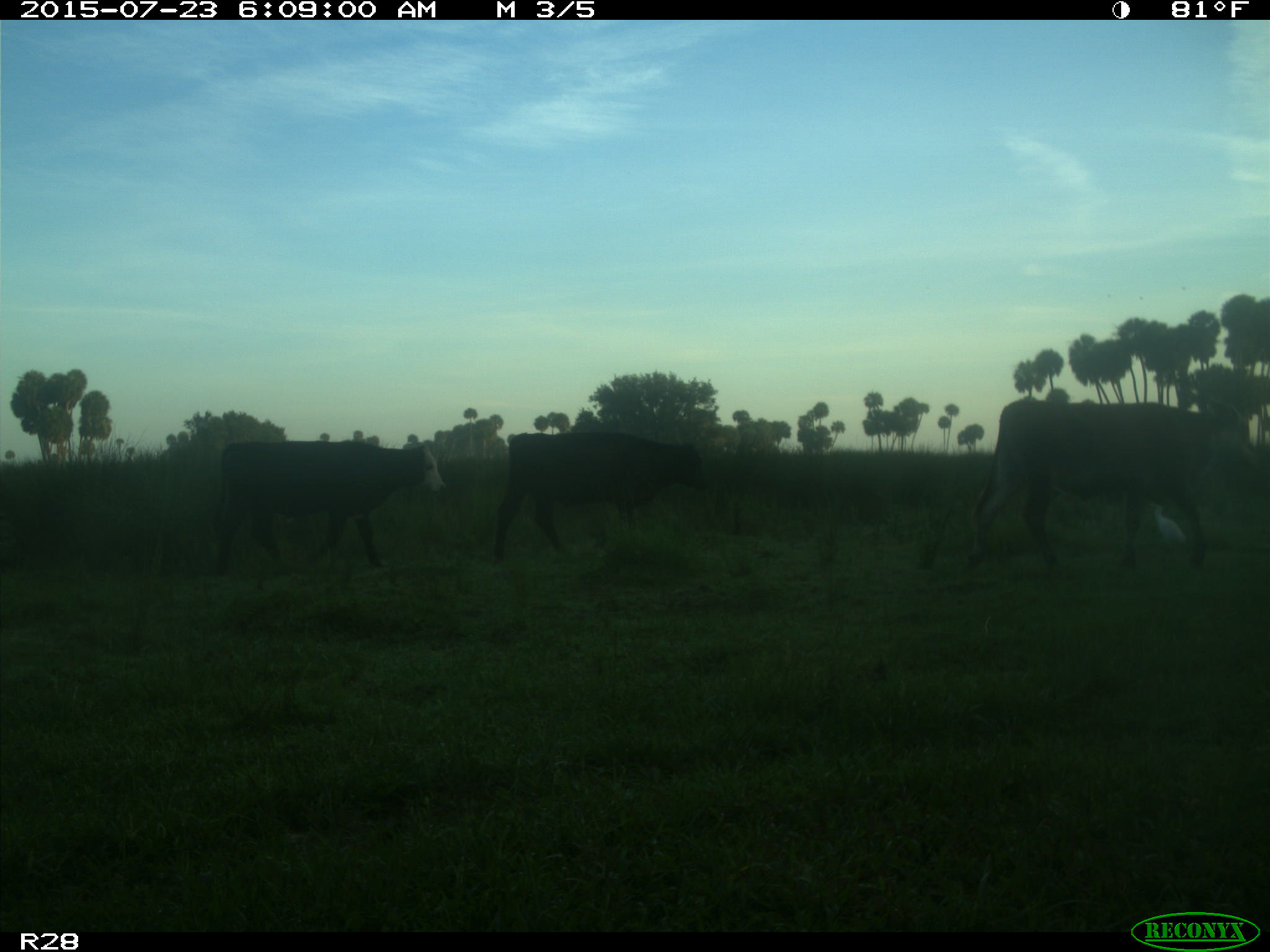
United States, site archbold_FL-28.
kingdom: Animalia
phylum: Chordata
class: Mammalia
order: Artiodactyla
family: Bovidae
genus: Bos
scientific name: Bos taurus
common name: domestic cow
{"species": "Bos taurus (domestic cow)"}